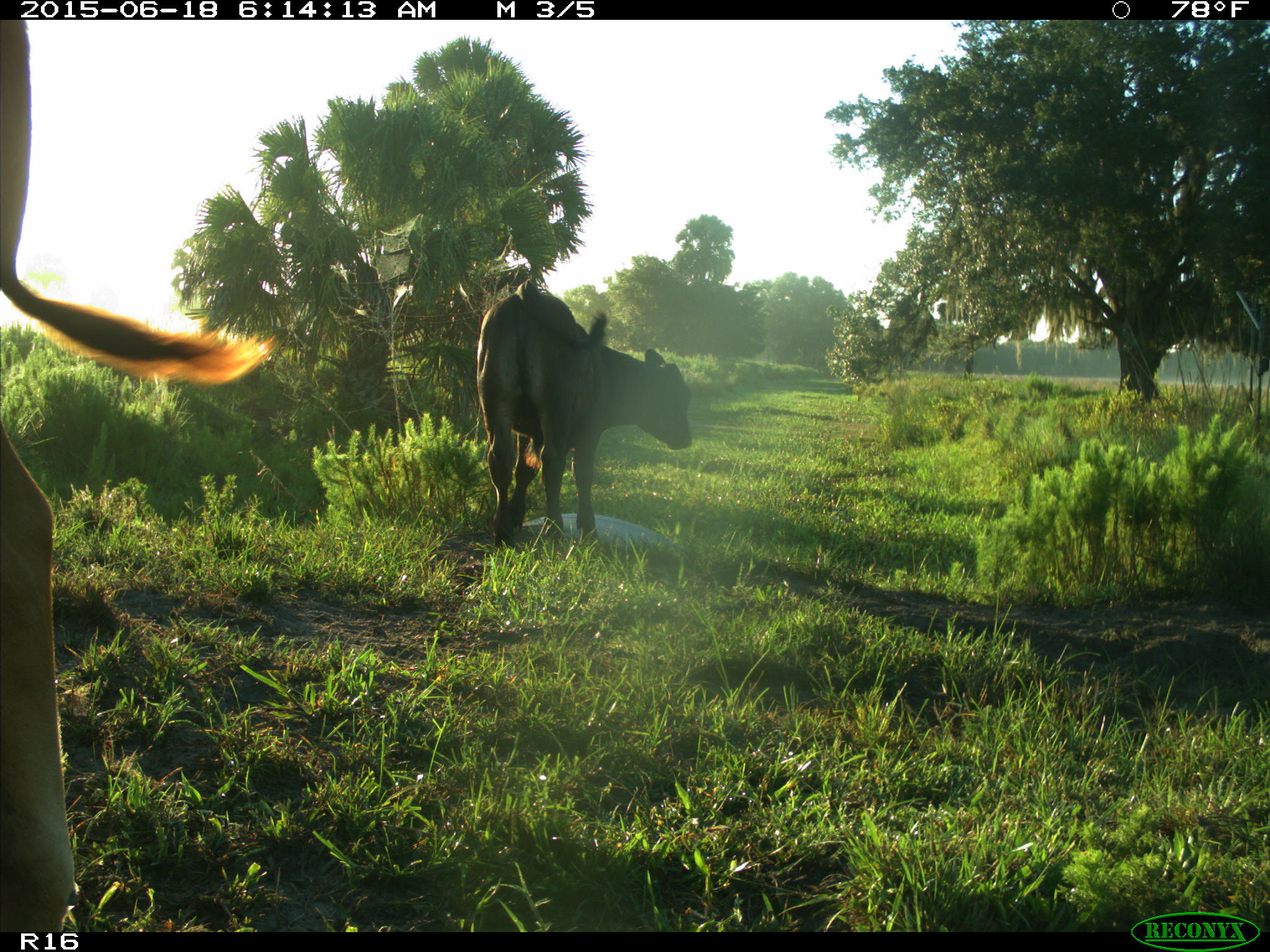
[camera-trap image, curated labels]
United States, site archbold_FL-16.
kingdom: Animalia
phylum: Chordata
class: Mammalia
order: Artiodactyla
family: Bovidae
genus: Bos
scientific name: Bos taurus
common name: domestic cow